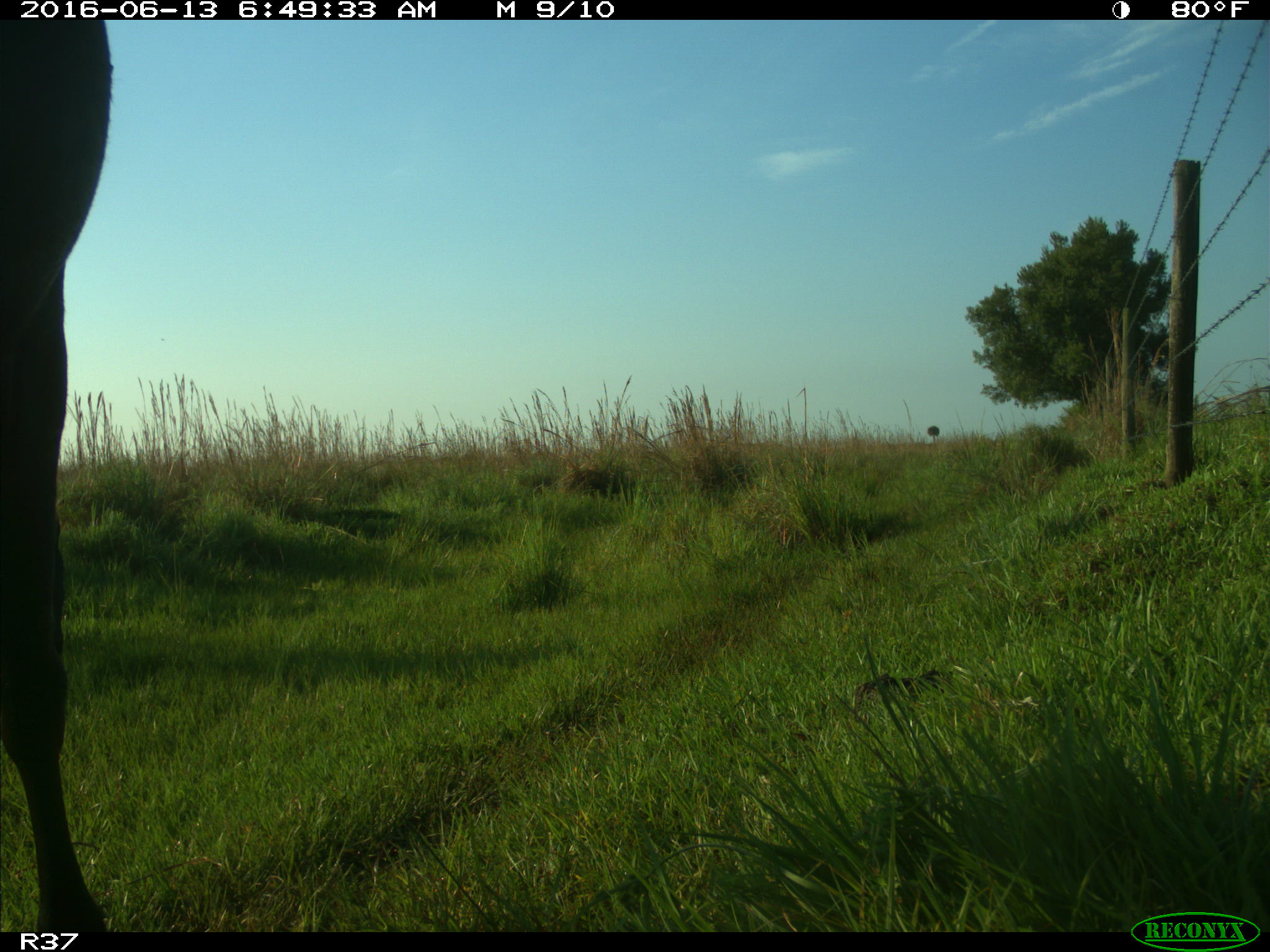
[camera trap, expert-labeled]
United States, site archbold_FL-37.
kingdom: Animalia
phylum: Chordata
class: Mammalia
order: Artiodactyla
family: Bovidae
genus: Bos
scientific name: Bos taurus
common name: domestic cow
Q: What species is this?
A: Bos taurus (domestic cow).